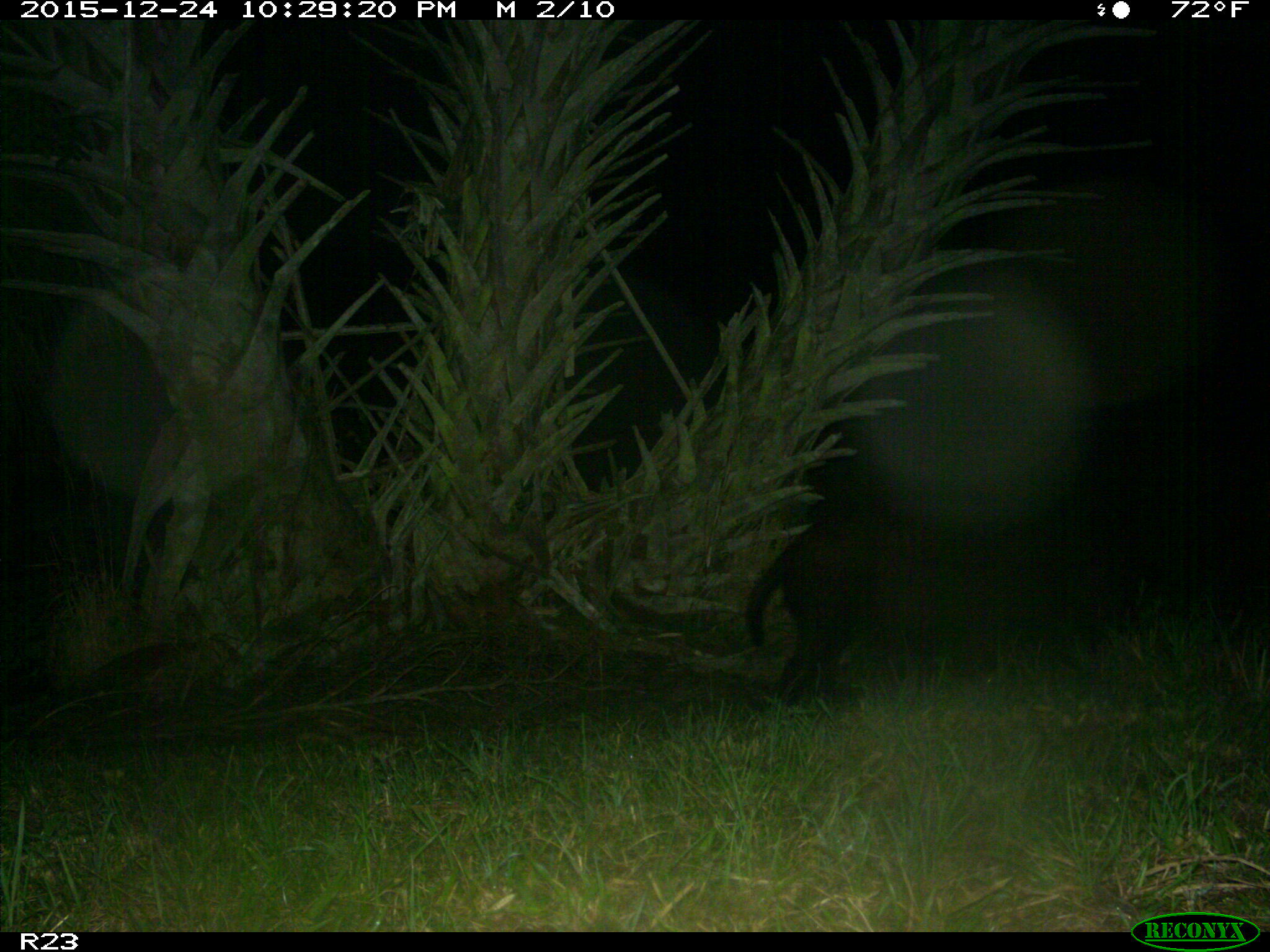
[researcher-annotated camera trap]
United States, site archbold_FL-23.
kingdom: Animalia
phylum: Chordata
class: Mammalia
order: Artiodactyla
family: Suidae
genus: Sus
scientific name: Sus scrofa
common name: wild boar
Sus scrofa (wild boar).